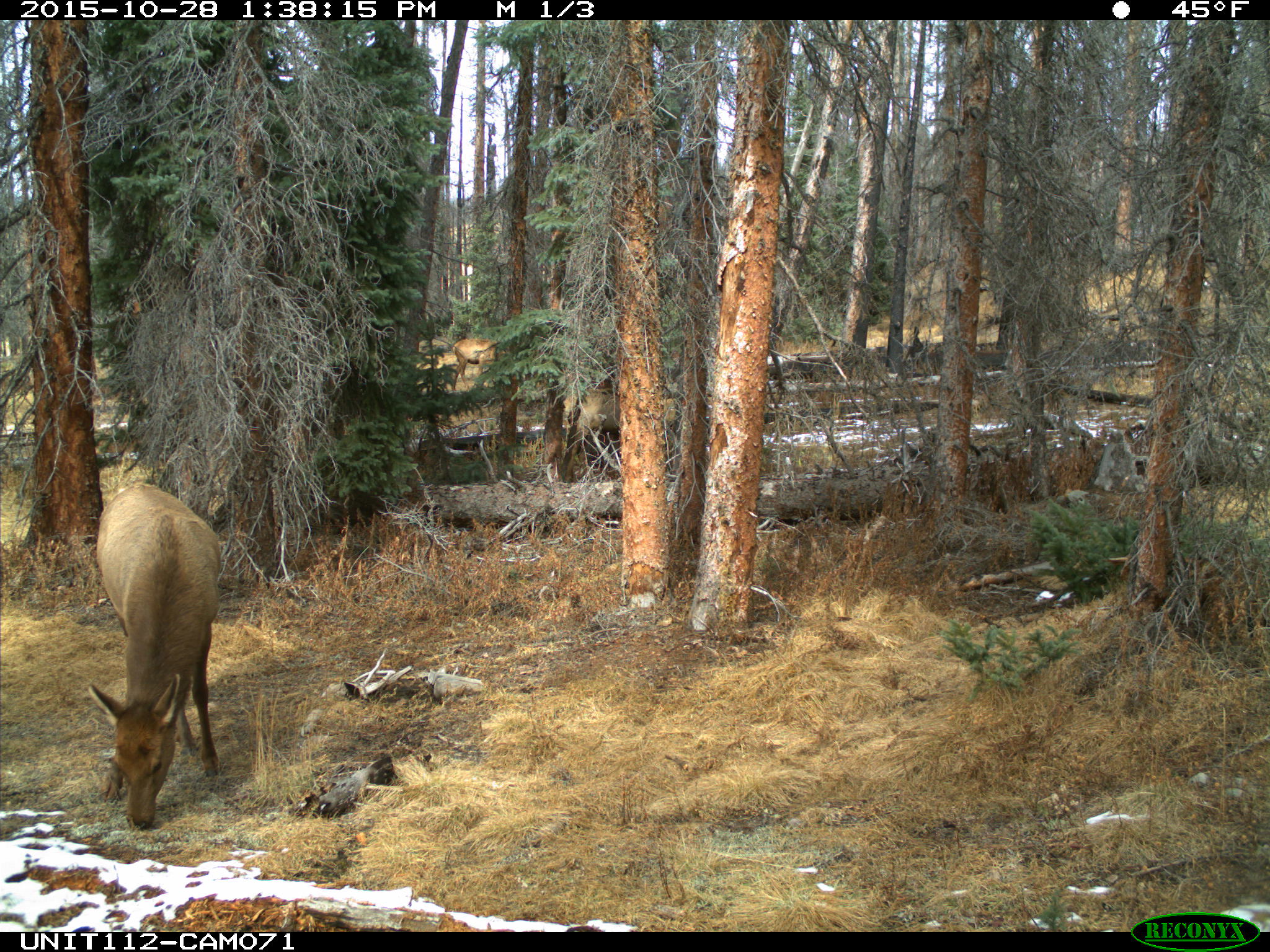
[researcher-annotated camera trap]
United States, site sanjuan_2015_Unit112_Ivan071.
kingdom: Animalia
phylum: Chordata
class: Mammalia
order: Artiodactyla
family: Cervidae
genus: Cervus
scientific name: Cervus elaphus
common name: red deer